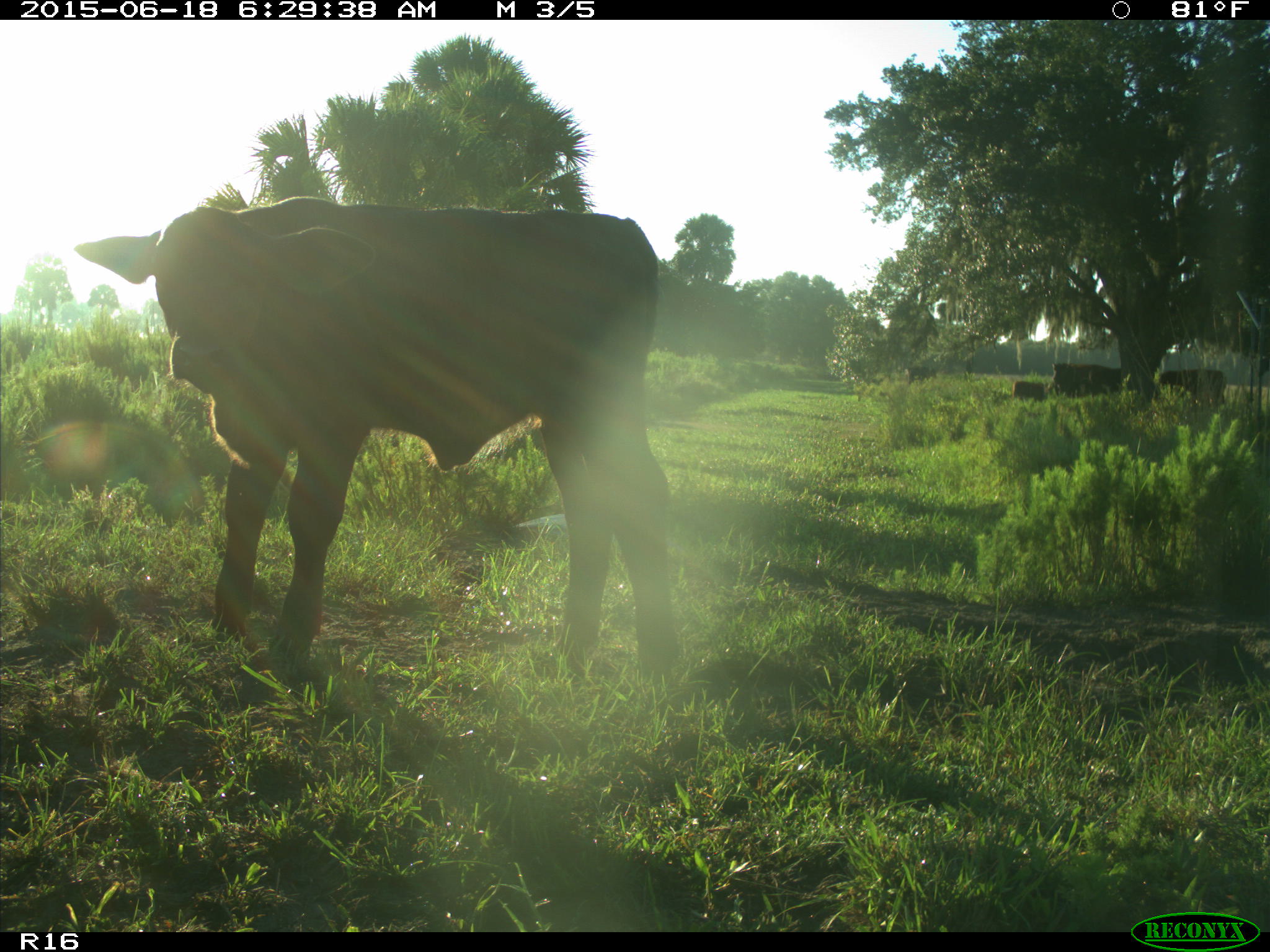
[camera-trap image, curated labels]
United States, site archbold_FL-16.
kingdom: Animalia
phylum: Chordata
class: Mammalia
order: Artiodactyla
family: Bovidae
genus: Bos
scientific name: Bos taurus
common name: domestic cow